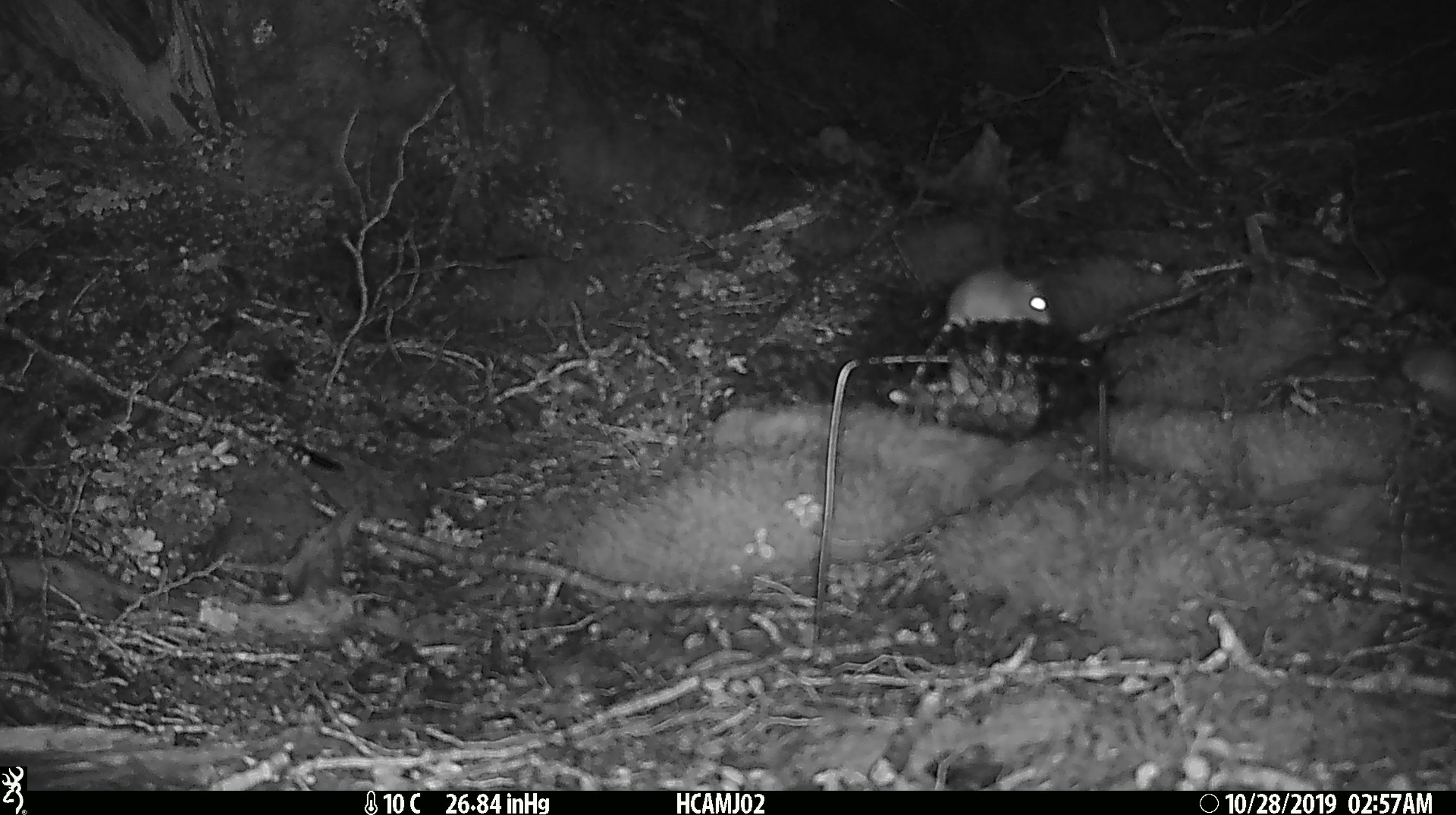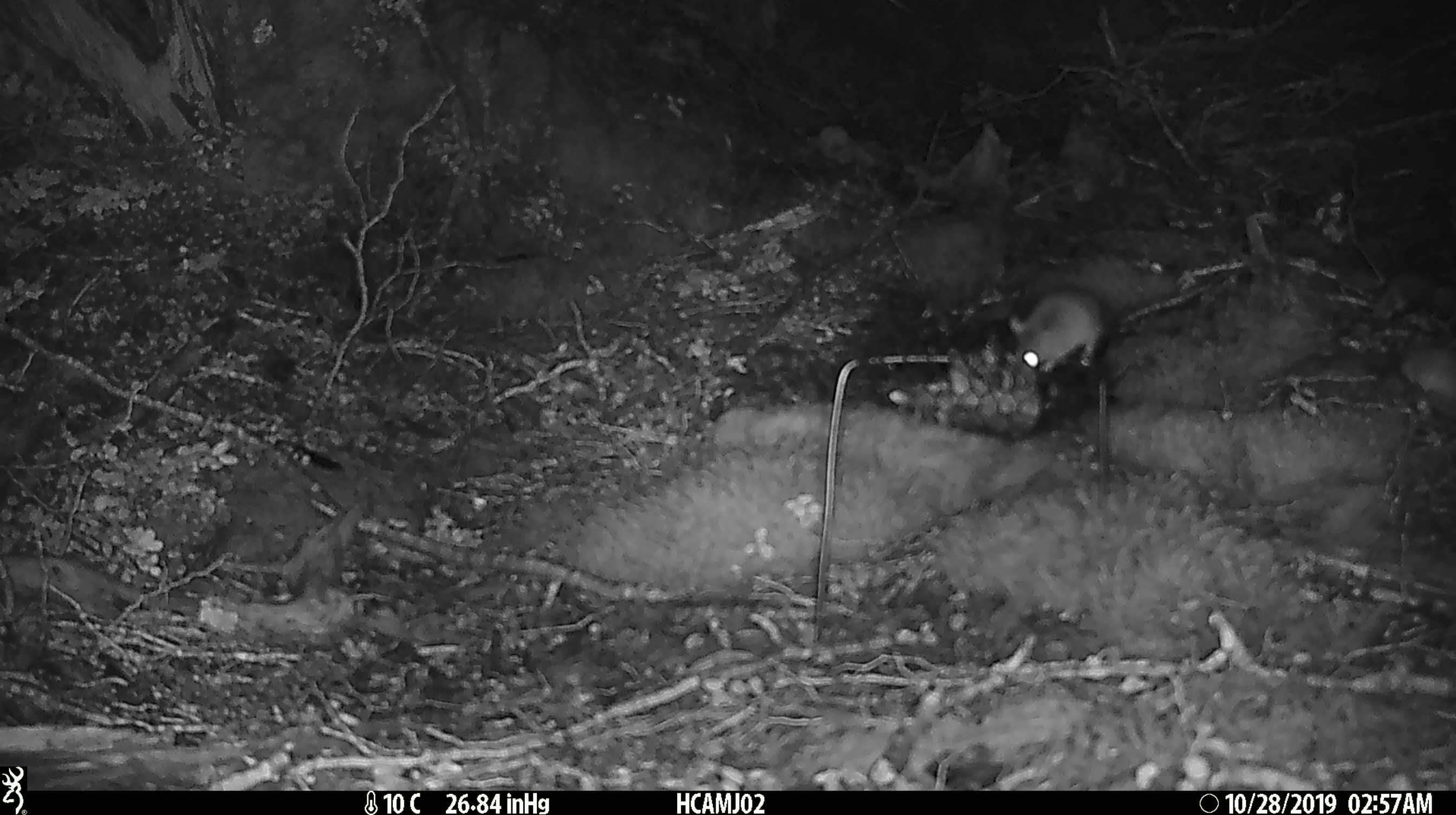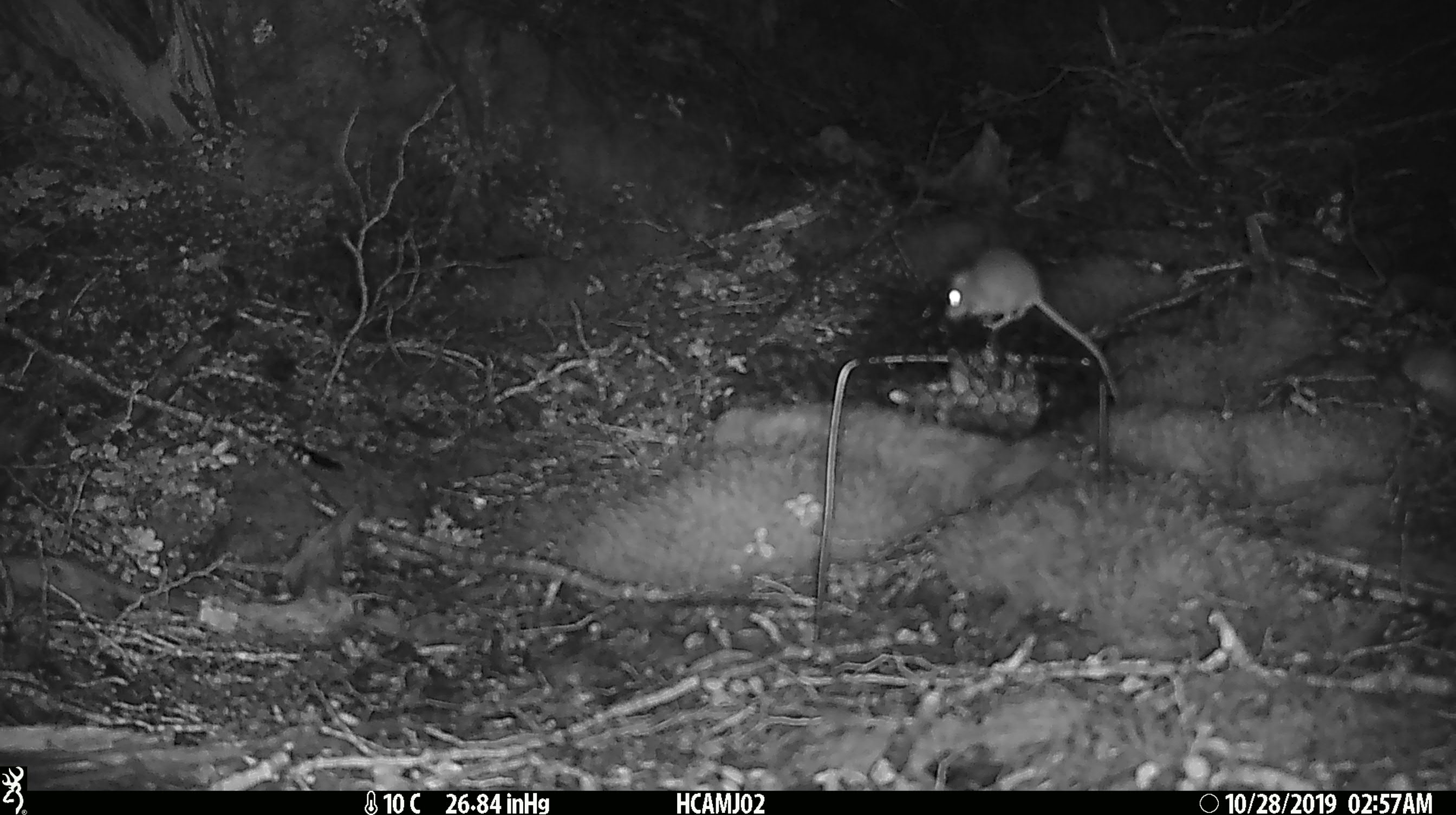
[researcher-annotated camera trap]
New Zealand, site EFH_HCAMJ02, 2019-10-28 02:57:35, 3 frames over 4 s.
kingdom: Animalia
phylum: Chordata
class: Mammalia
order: Rodentia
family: Muridae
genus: Mus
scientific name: Mus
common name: mouse